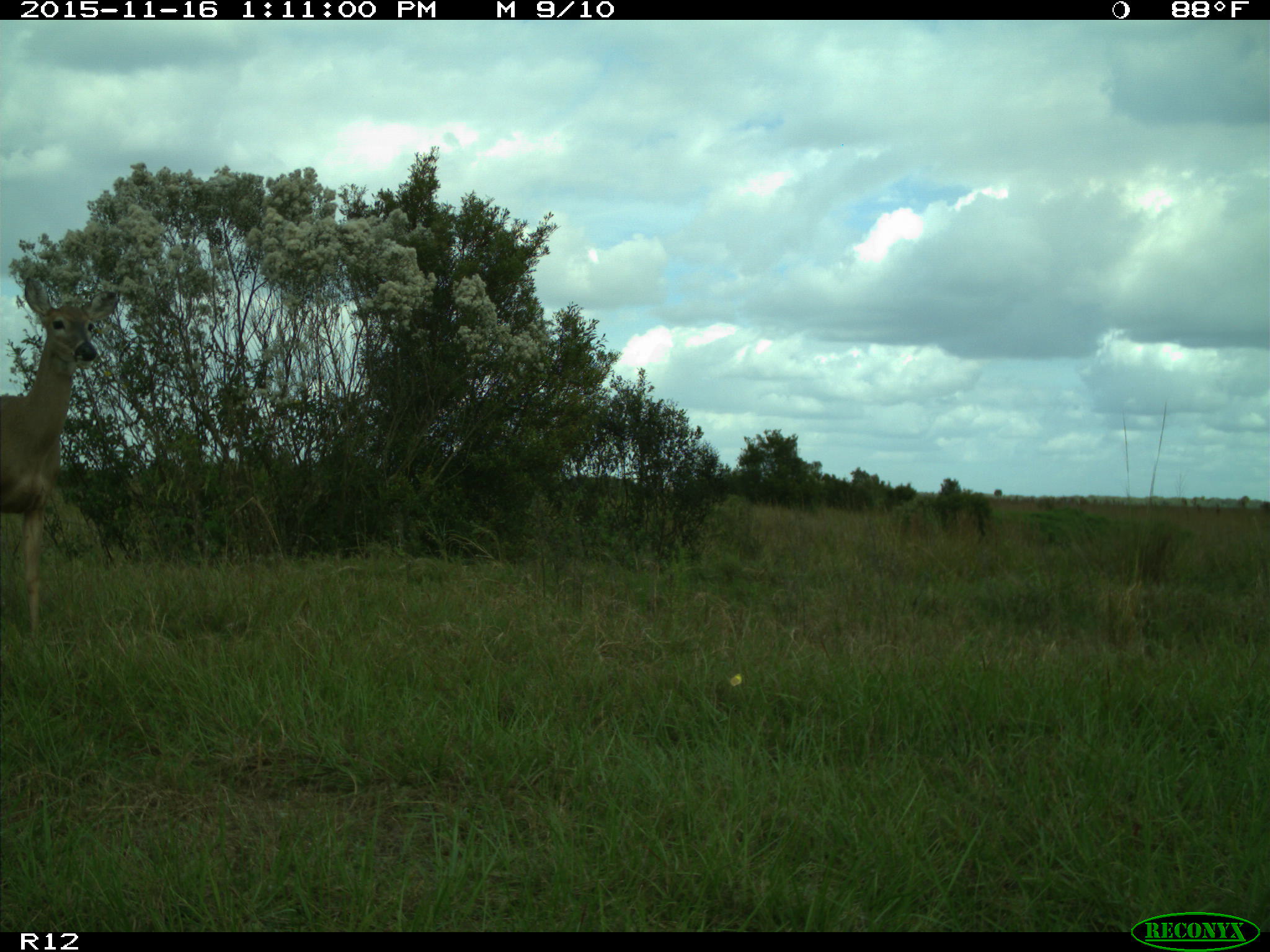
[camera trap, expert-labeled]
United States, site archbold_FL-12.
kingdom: Animalia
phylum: Chordata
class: Mammalia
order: Artiodactyla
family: Cervidae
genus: Odocoileus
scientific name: Odocoileus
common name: deer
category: unidentified deer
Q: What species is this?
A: Unidentified deer (deer) (Odocoileus).